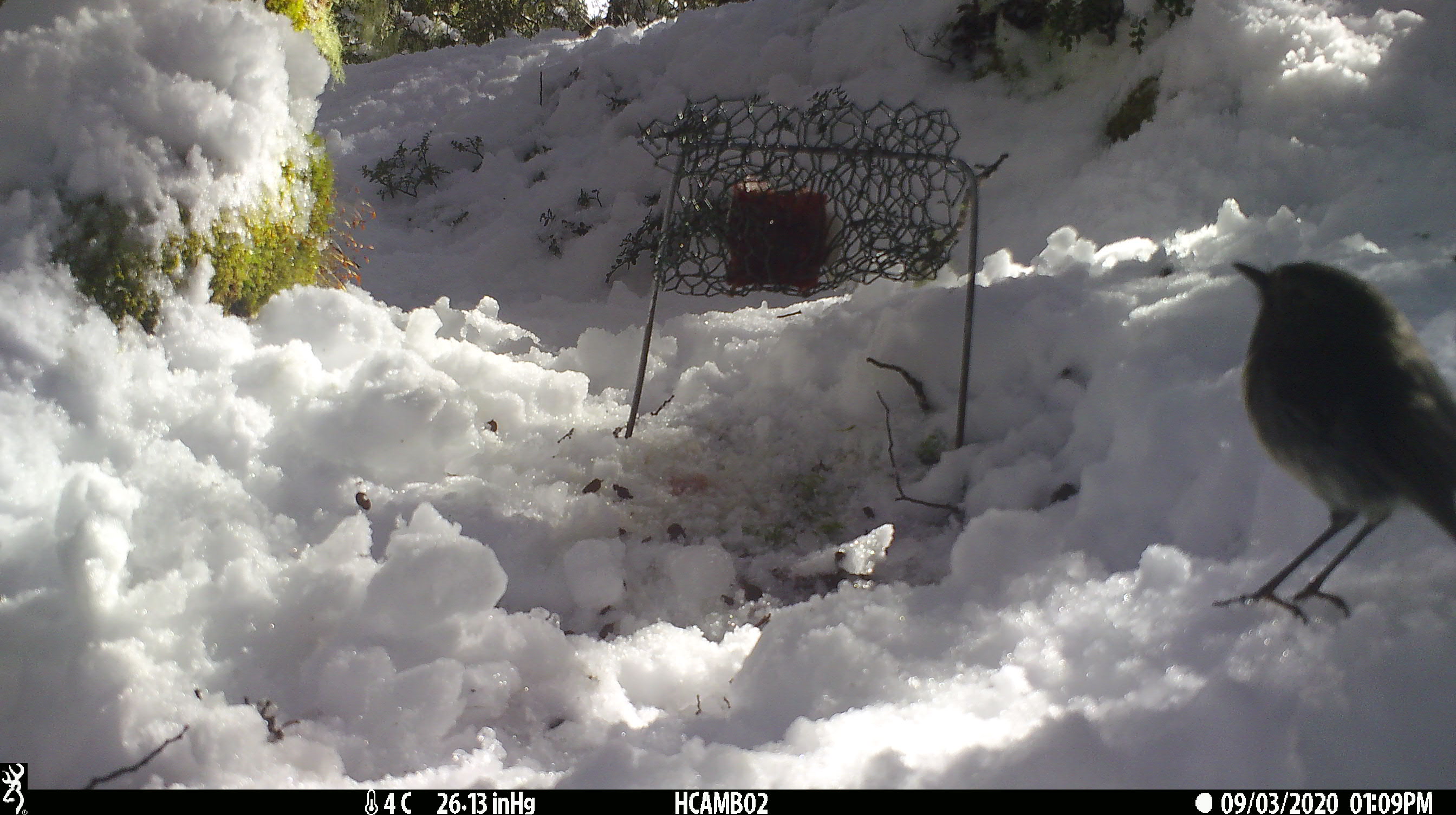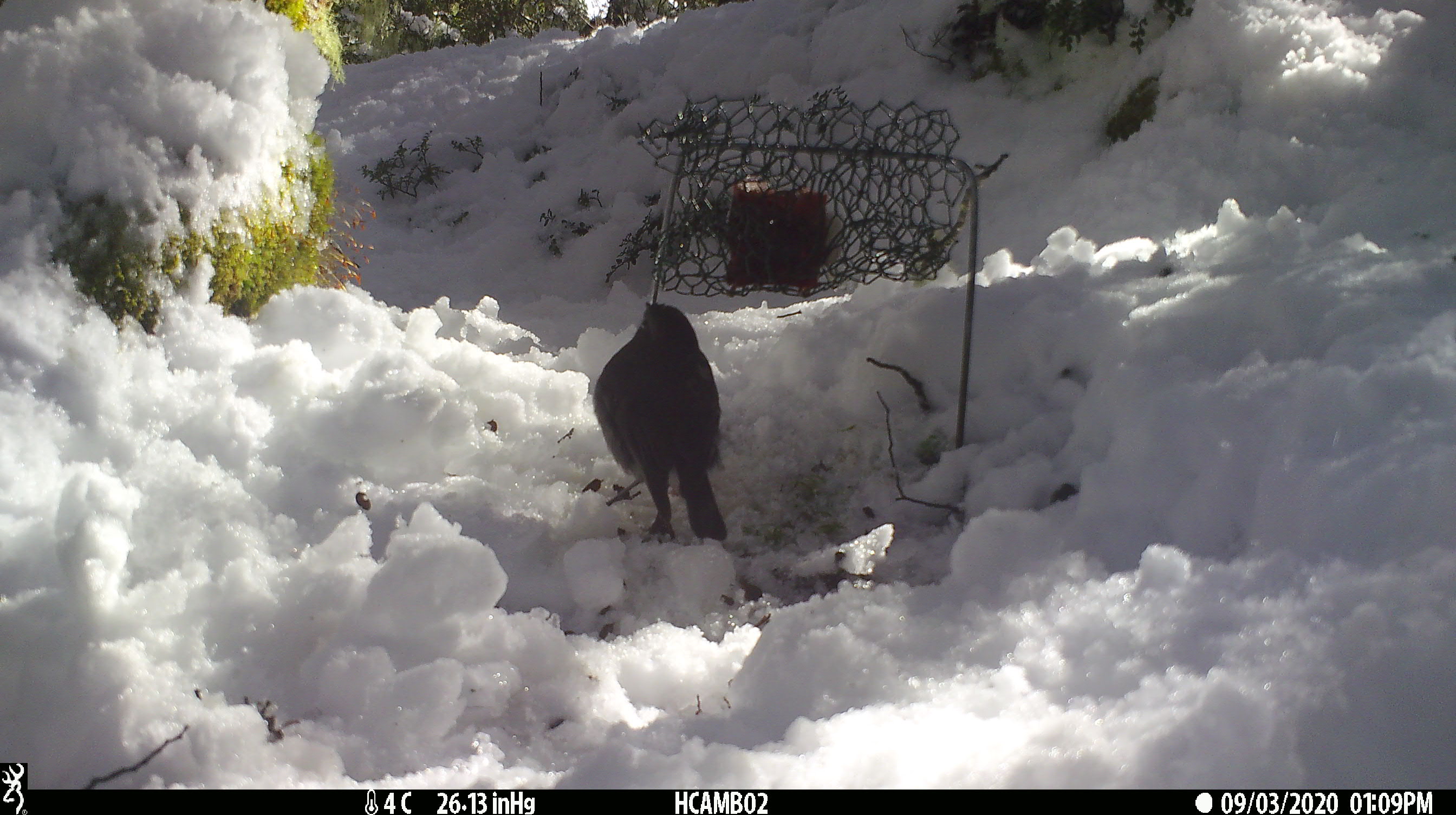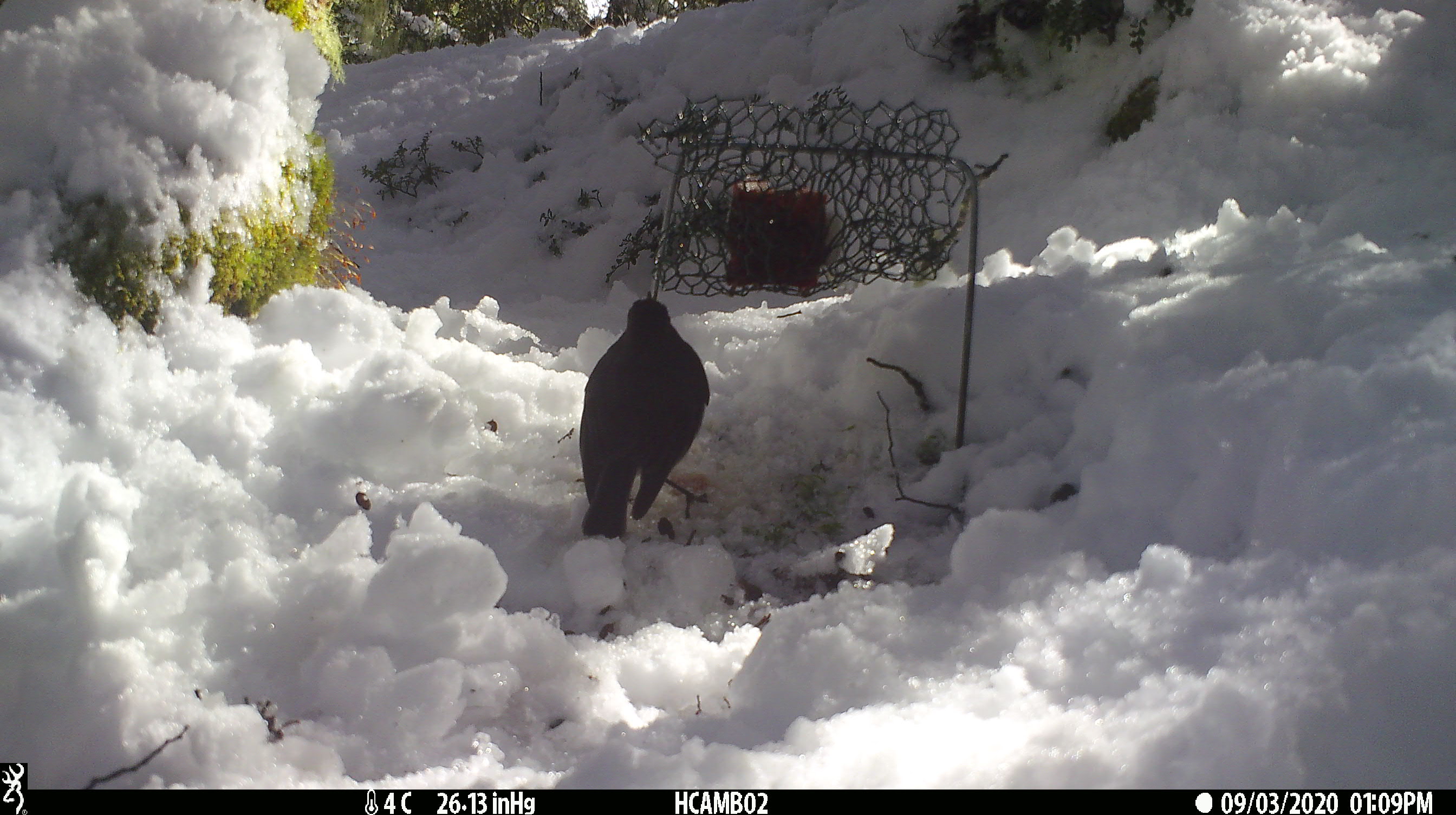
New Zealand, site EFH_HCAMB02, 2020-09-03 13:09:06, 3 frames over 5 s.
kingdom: Animalia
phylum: Chordata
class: Aves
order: Passeriformes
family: Petroicidae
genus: Petroica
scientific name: Petroica australis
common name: new zealand robin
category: robin